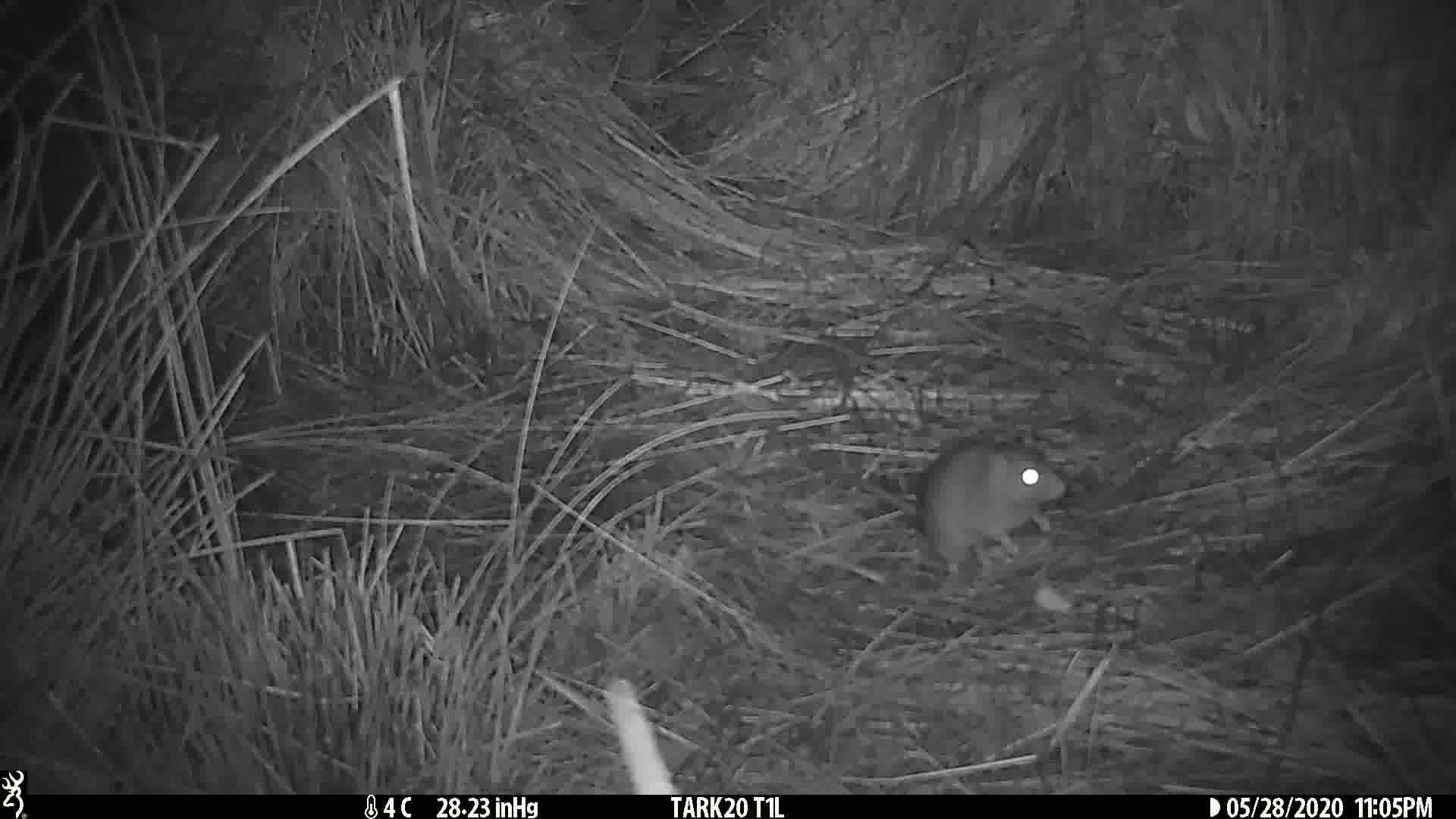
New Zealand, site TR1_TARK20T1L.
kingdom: Animalia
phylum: Chordata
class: Mammalia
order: Rodentia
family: Muridae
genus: Rattus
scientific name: Rattus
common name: rat